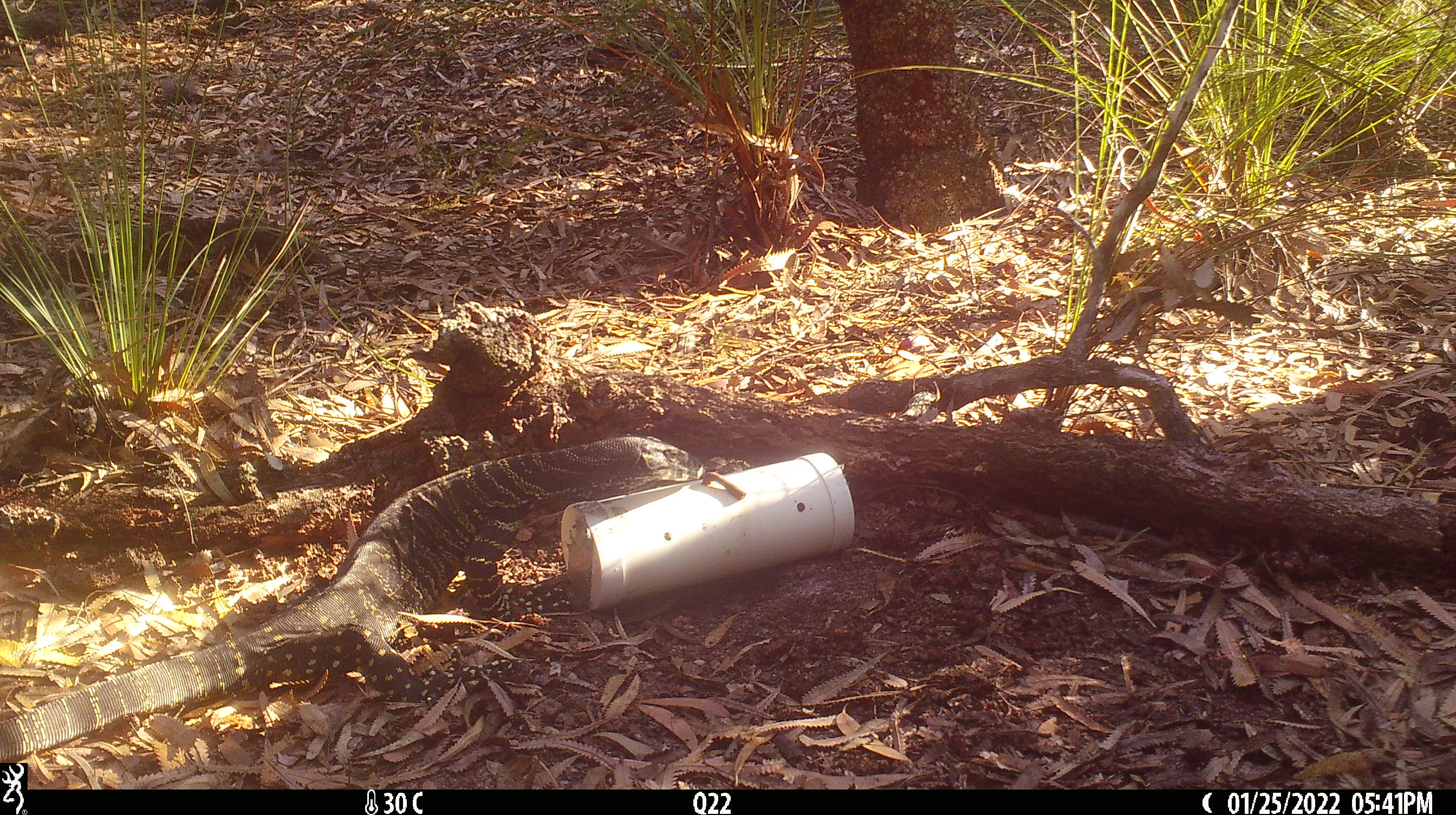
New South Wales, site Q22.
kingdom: Animalia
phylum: Chordata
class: Reptilia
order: Squamata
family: Varanidae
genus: Varanus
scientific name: Varanus varius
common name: lace monitor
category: goanna